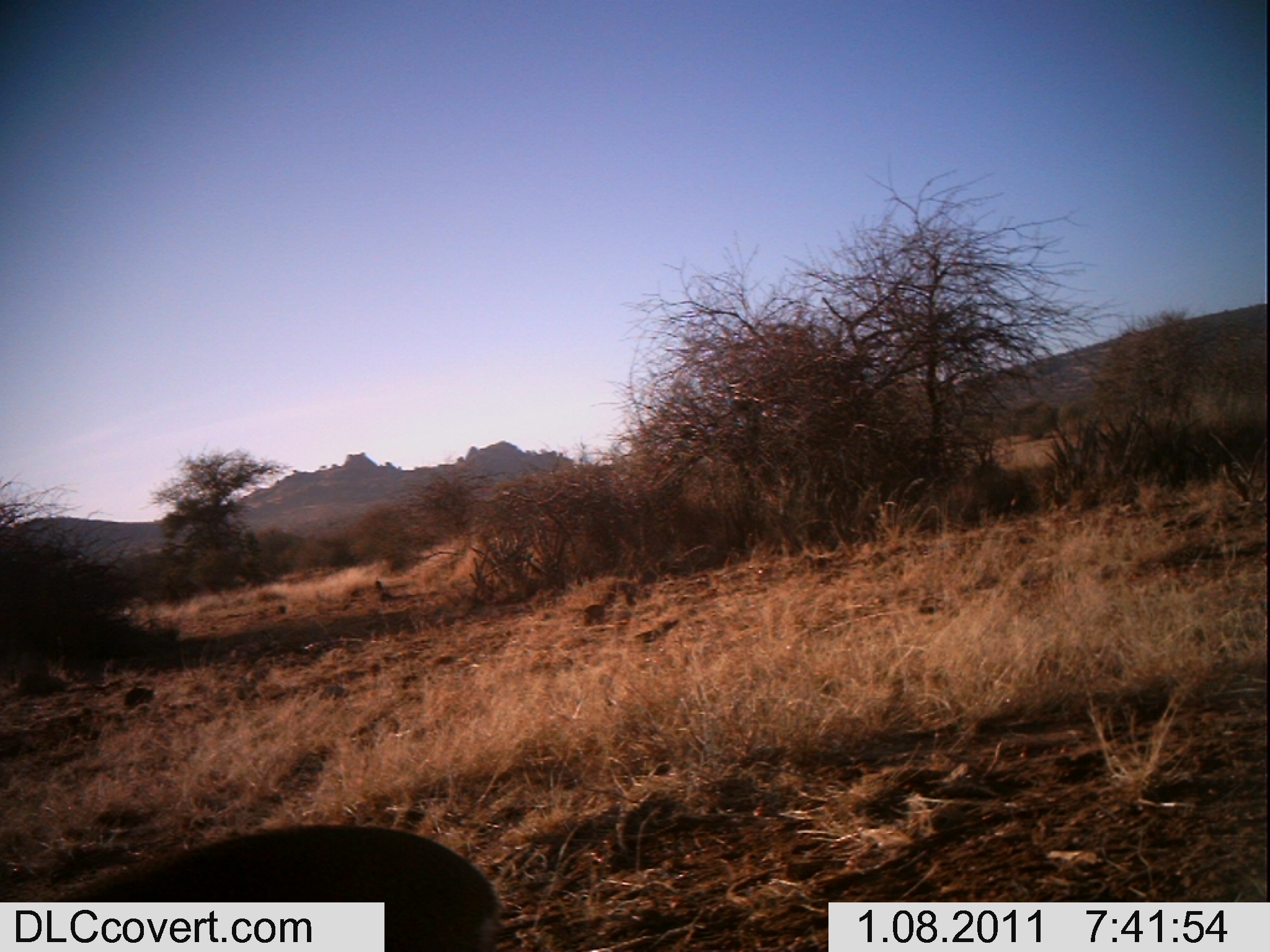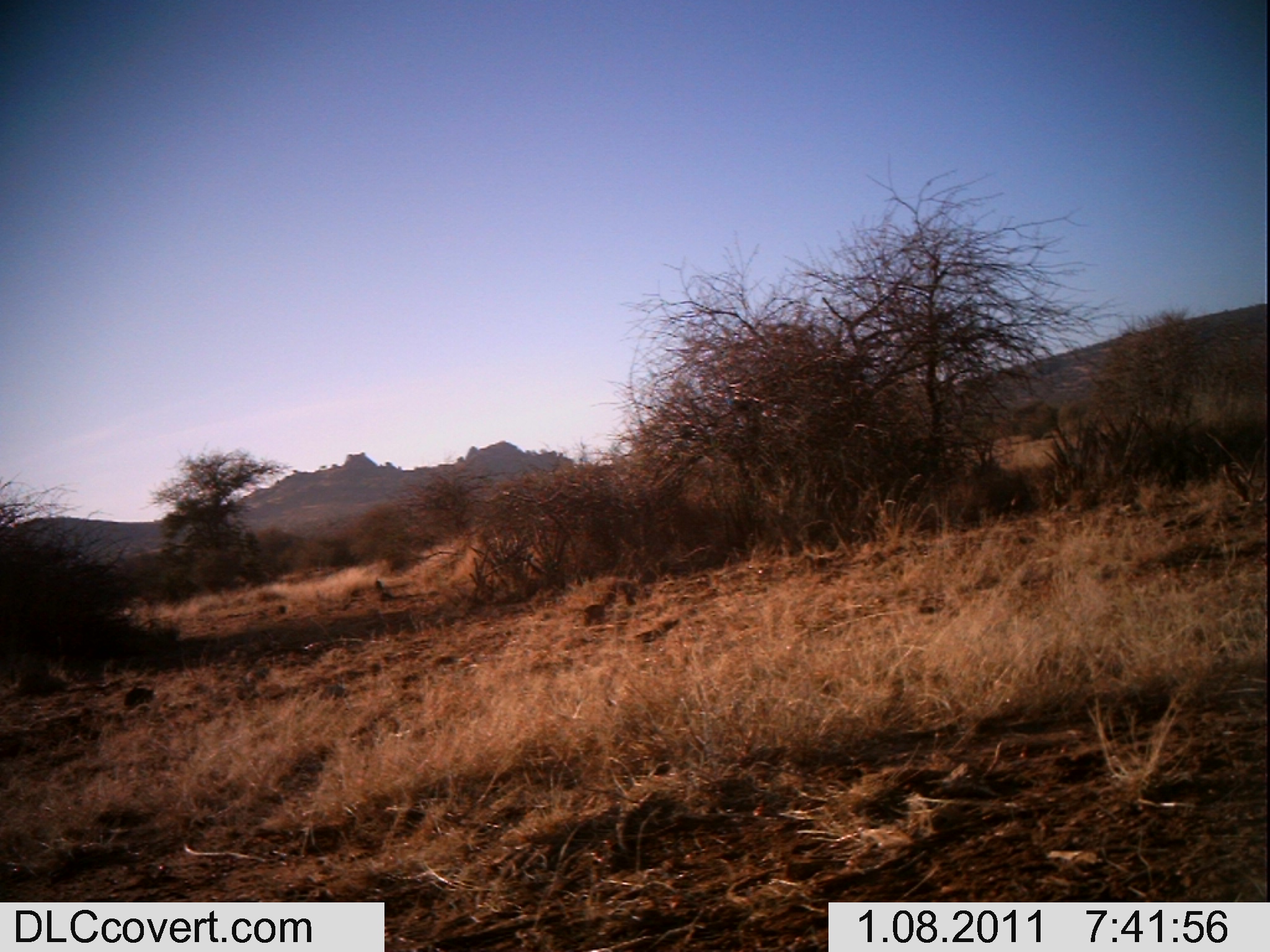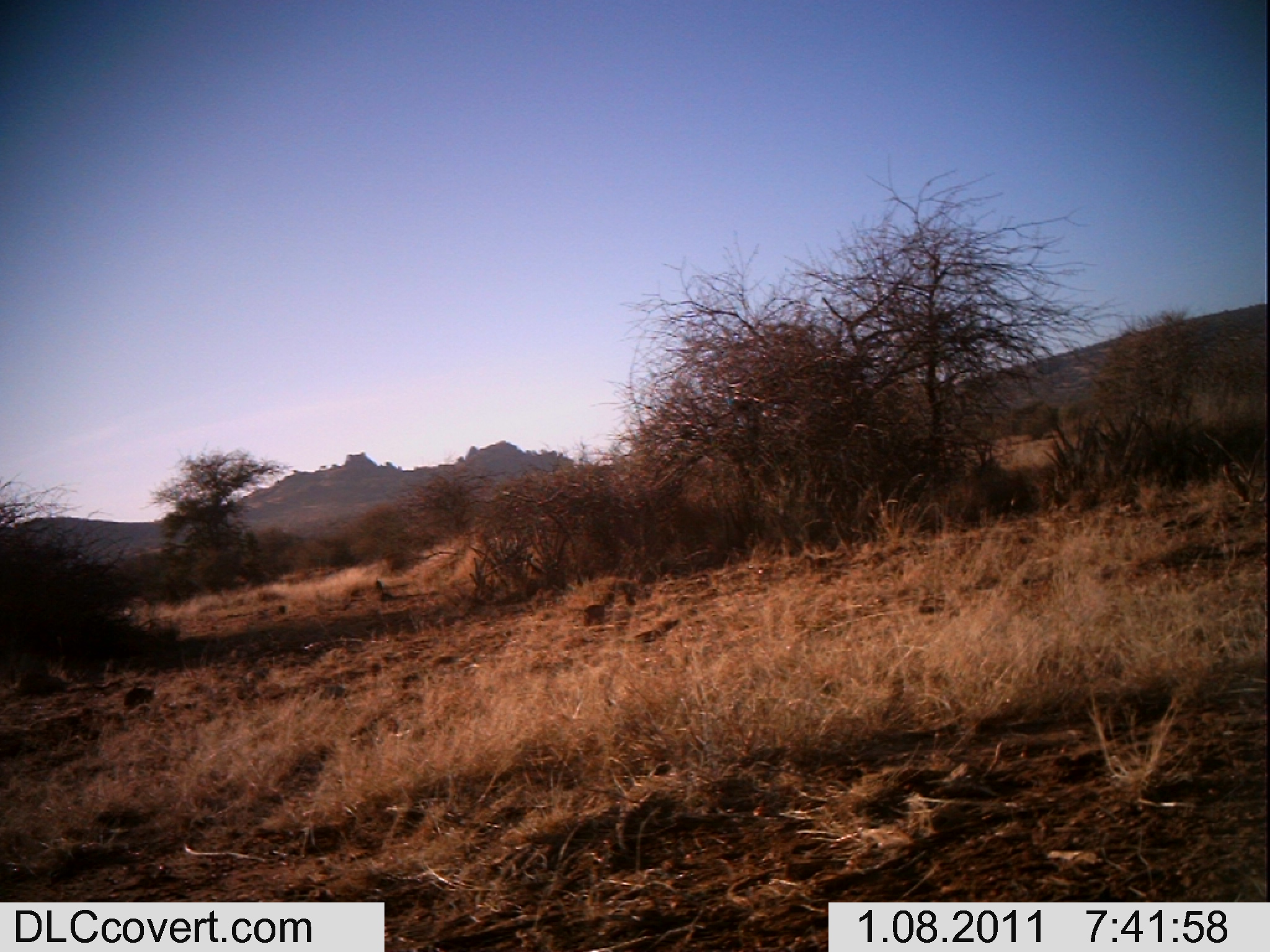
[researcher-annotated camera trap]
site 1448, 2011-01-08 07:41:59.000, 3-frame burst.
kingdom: Animalia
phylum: Chordata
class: Mammalia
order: Artiodactyla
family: Bovidae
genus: Madoqua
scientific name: Madoqua guentheri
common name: günther's dik-dik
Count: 1.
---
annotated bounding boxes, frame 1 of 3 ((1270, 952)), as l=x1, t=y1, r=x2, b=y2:
madoqua guentheri: l=43, t=820, r=503, b=944